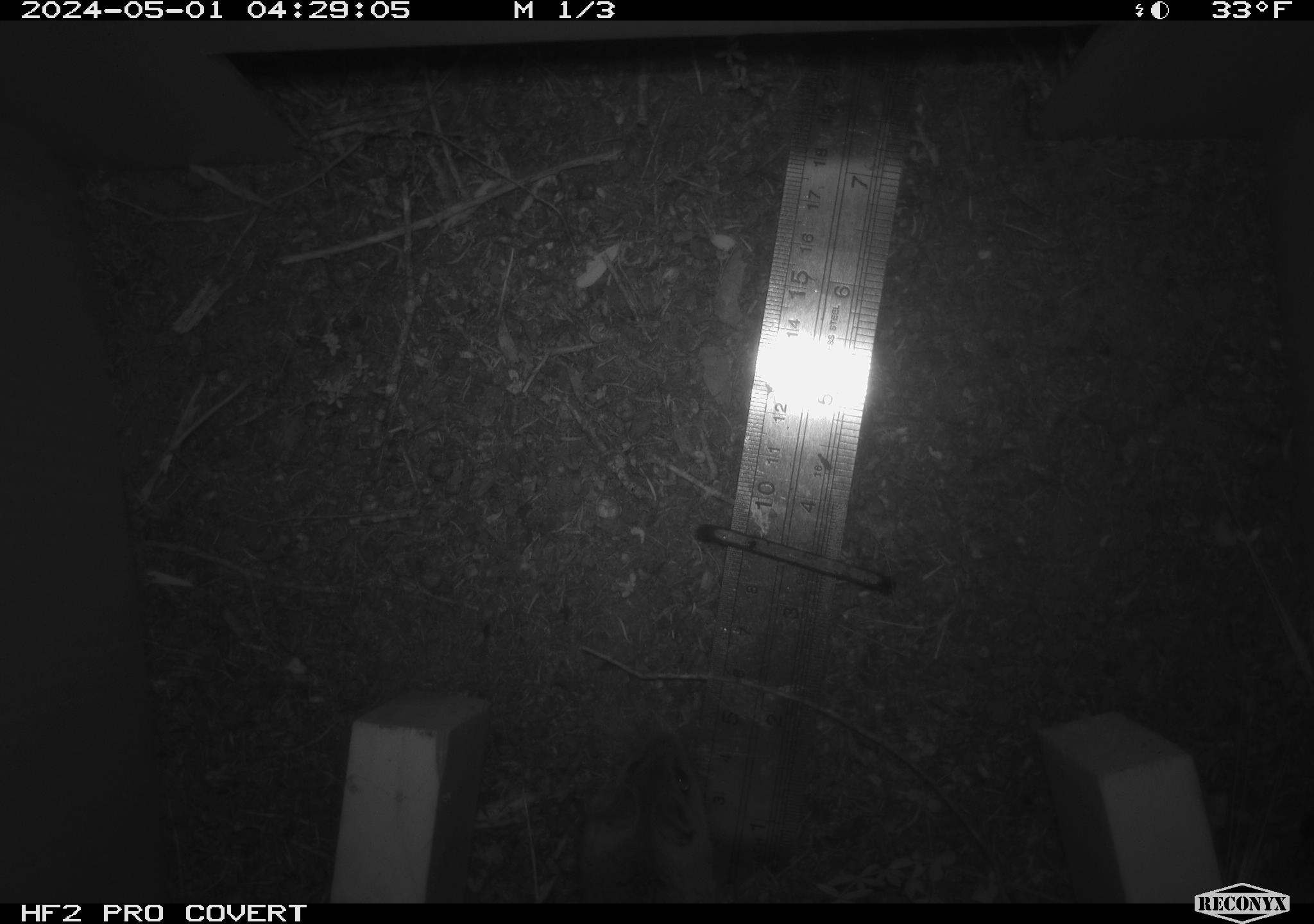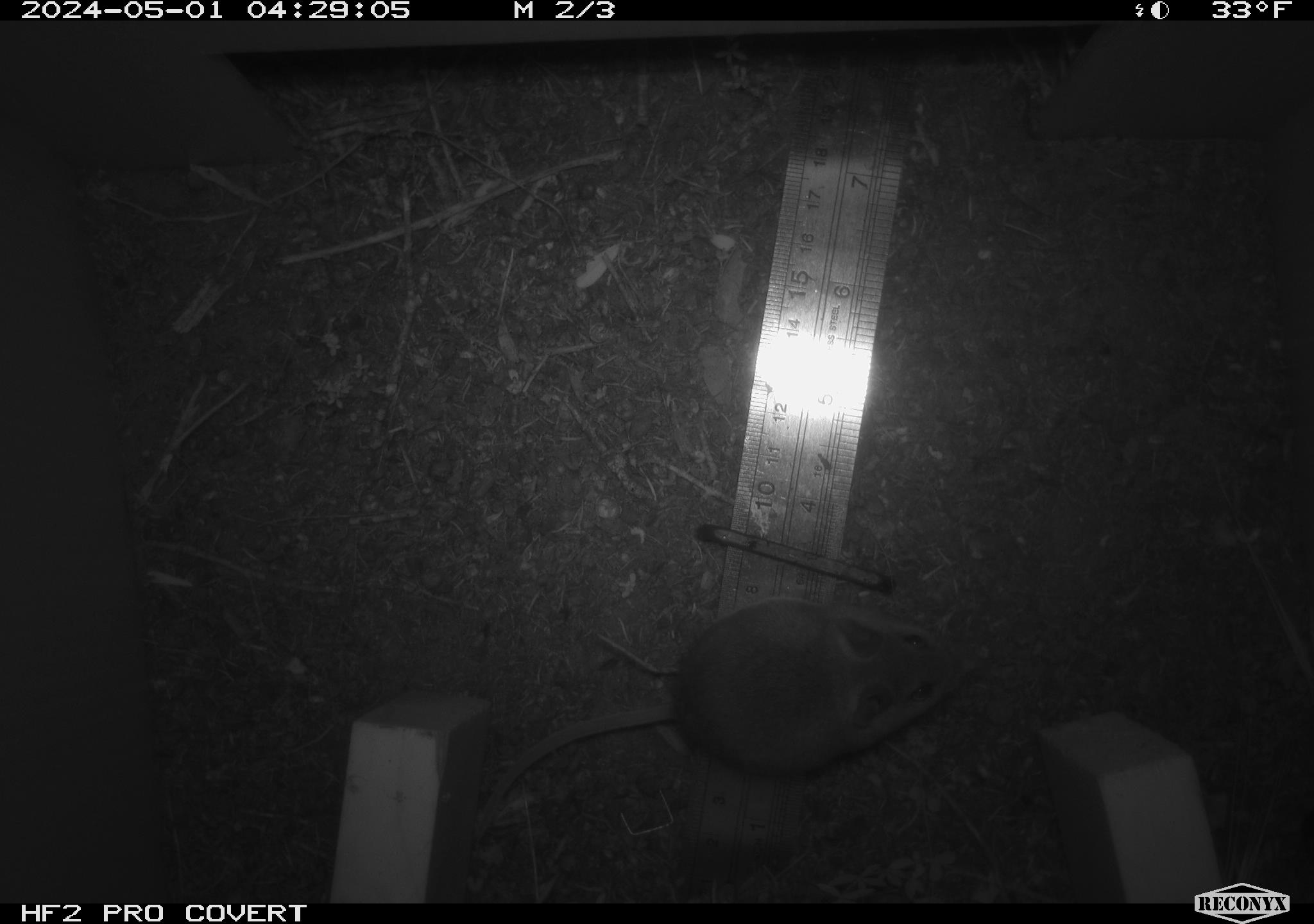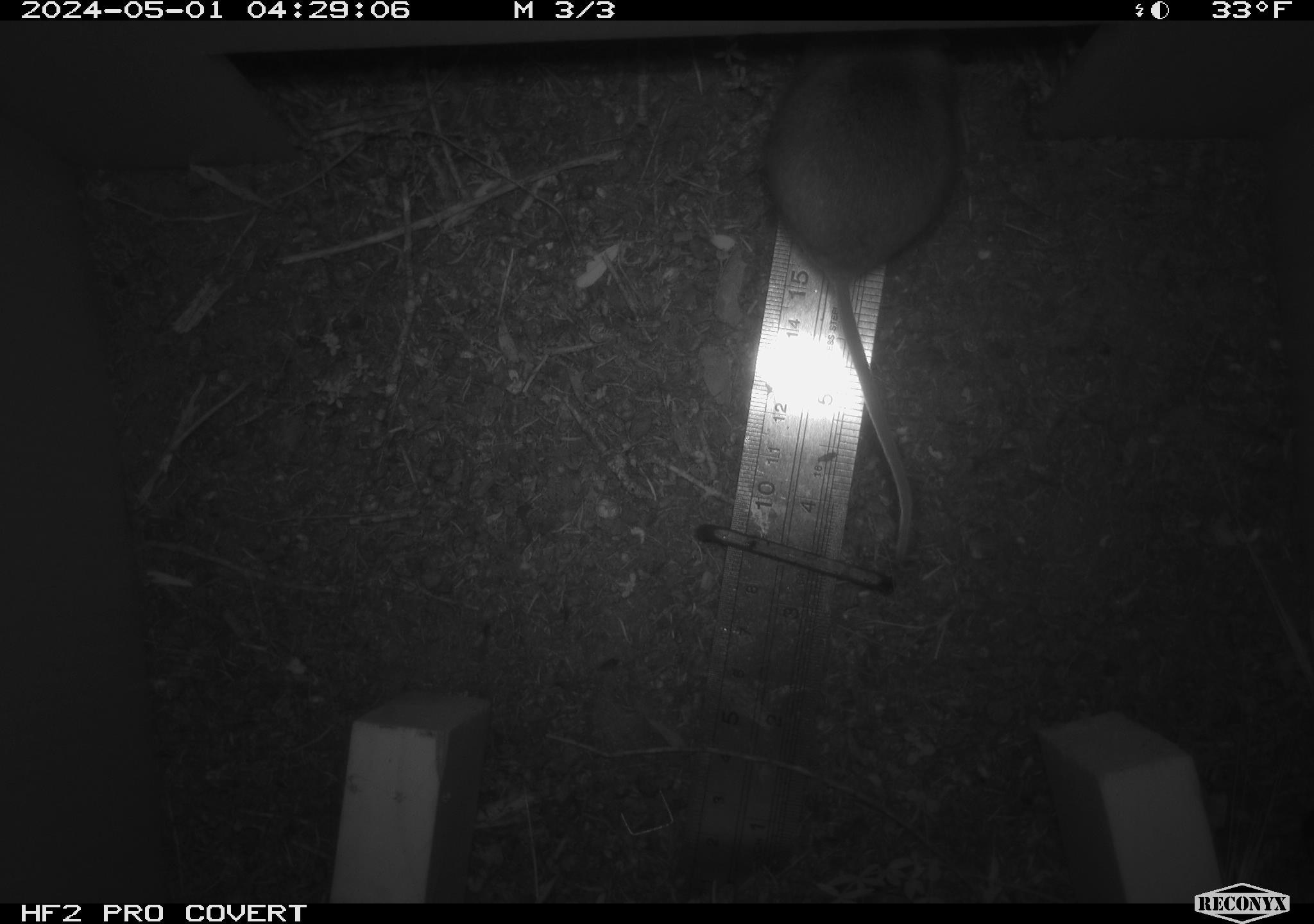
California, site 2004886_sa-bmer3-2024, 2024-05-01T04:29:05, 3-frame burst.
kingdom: Animalia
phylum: Chordata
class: Mammalia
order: Rodentia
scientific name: Rodentia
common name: mouse species